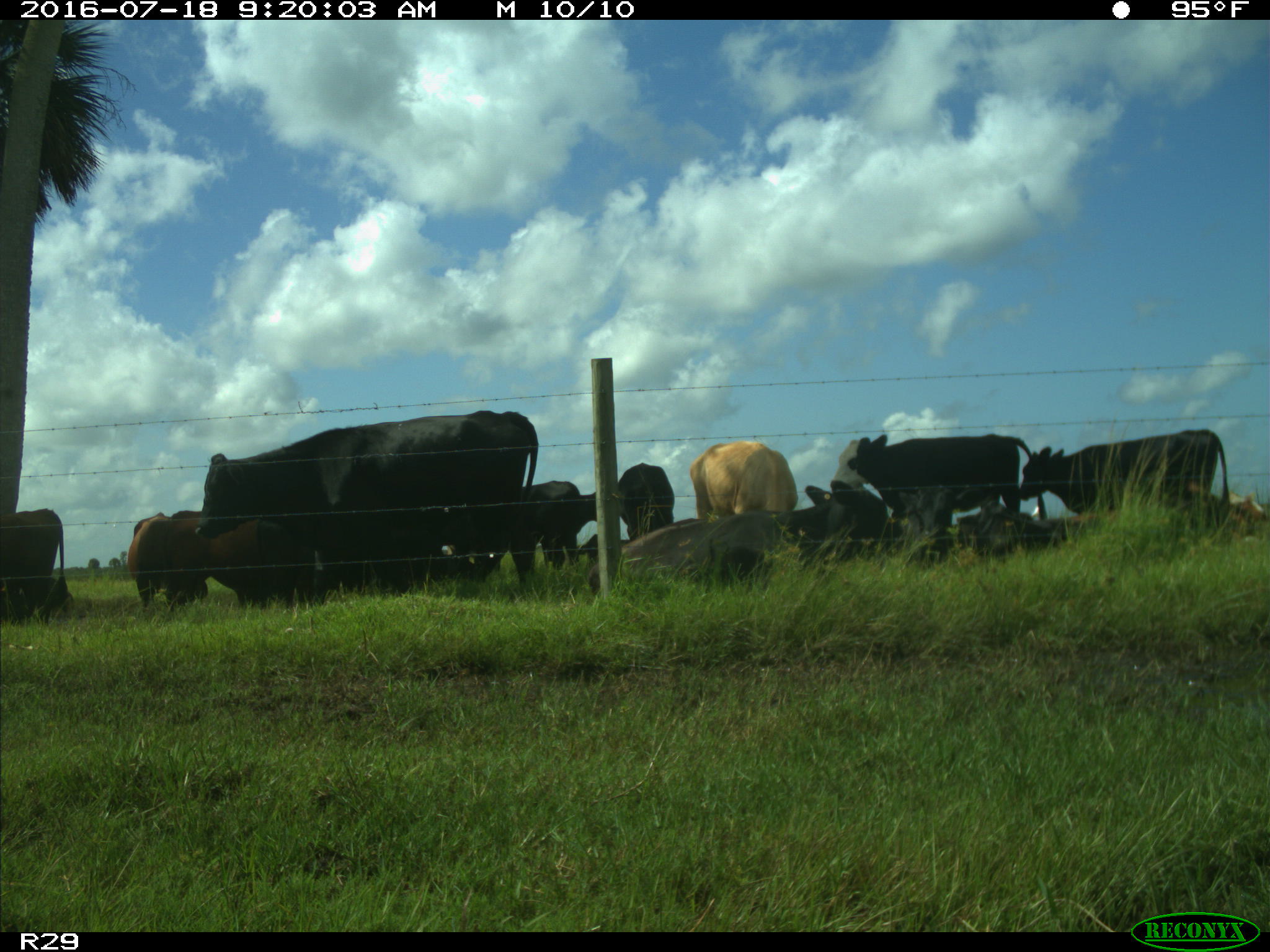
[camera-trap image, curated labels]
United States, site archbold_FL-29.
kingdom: Animalia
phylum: Chordata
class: Mammalia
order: Artiodactyla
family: Bovidae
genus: Bos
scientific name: Bos taurus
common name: domestic cow